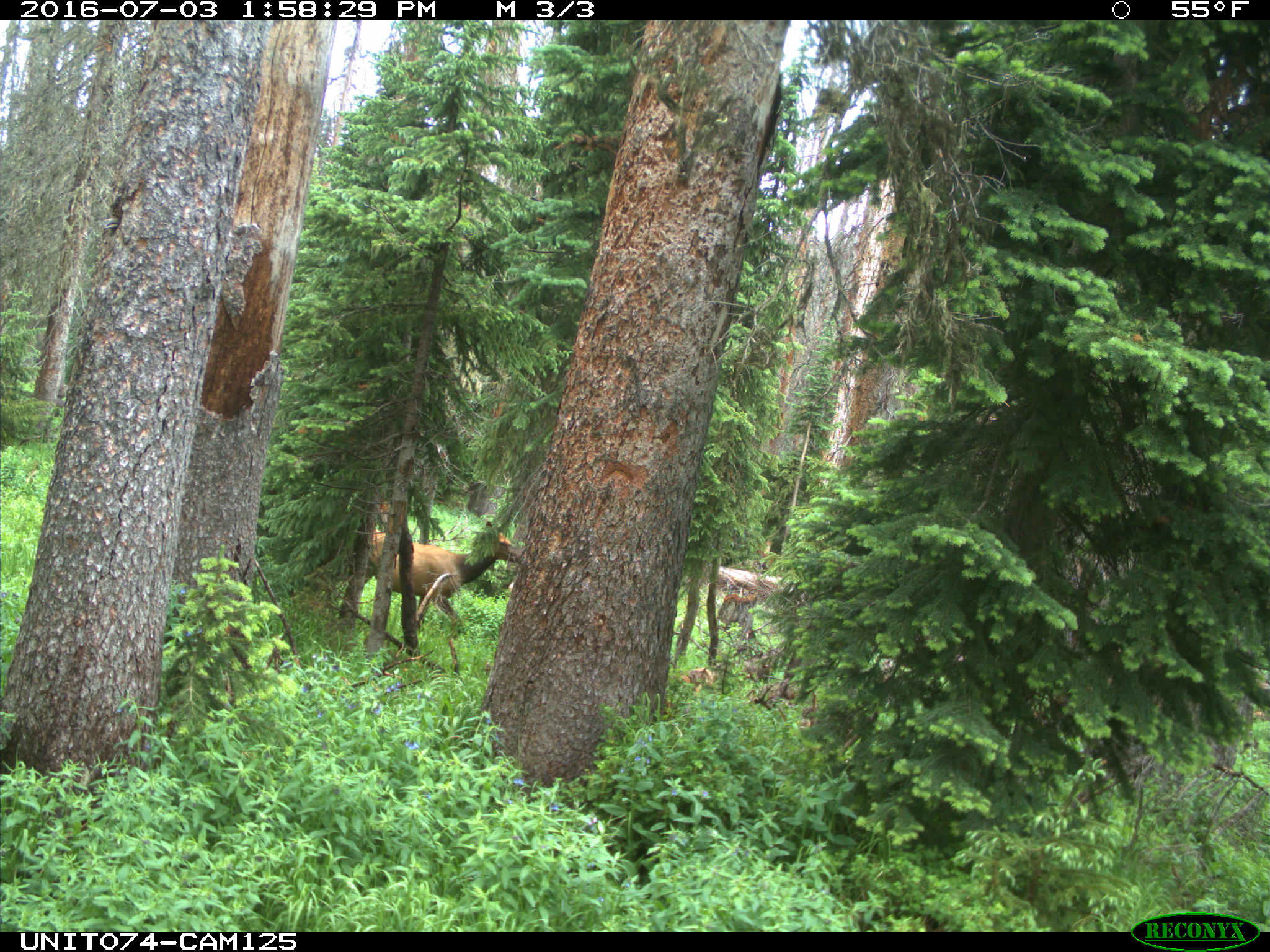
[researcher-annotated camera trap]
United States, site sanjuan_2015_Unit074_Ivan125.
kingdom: Animalia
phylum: Chordata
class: Mammalia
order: Artiodactyla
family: Cervidae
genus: Cervus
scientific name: Cervus elaphus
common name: red deer